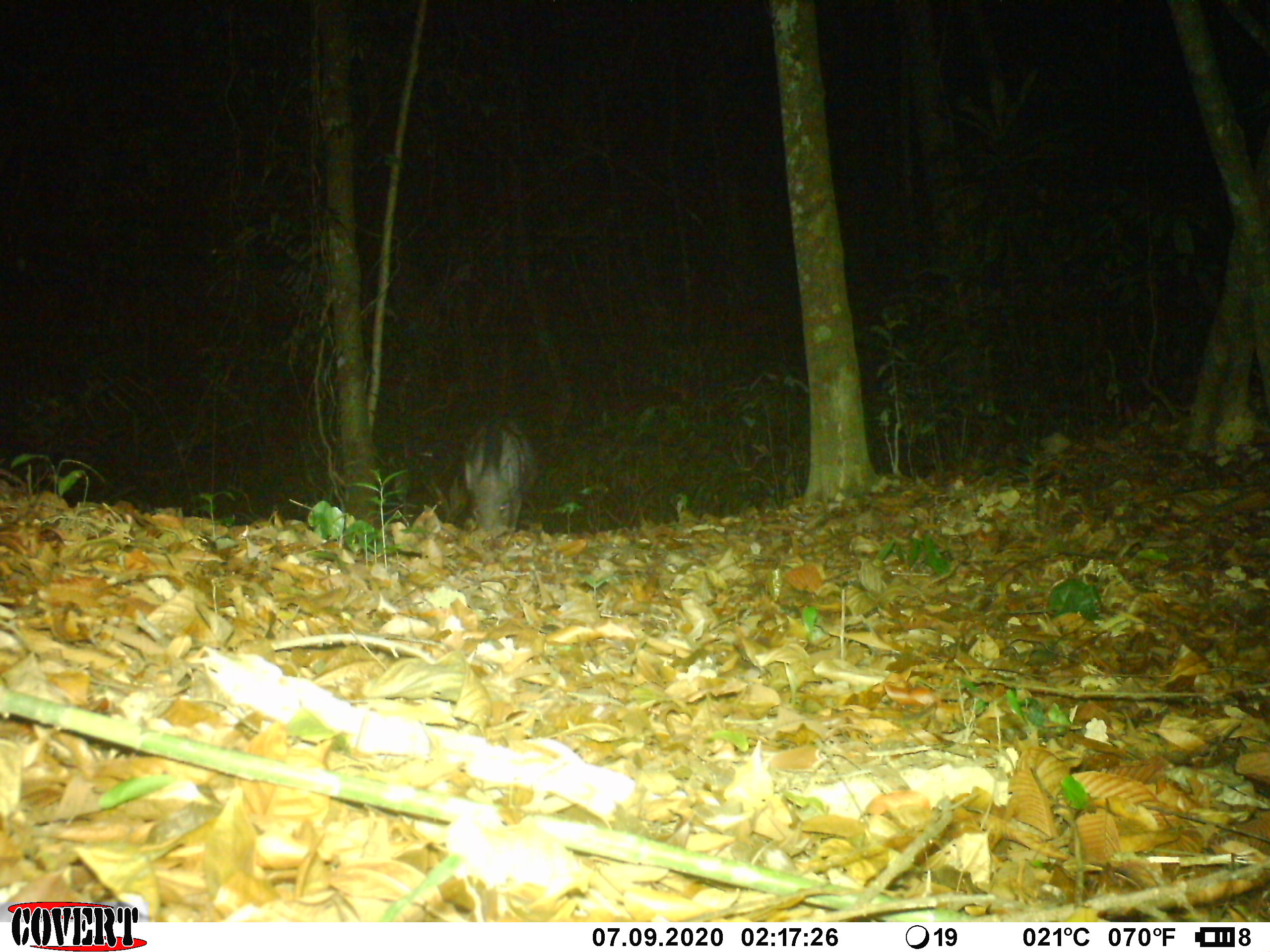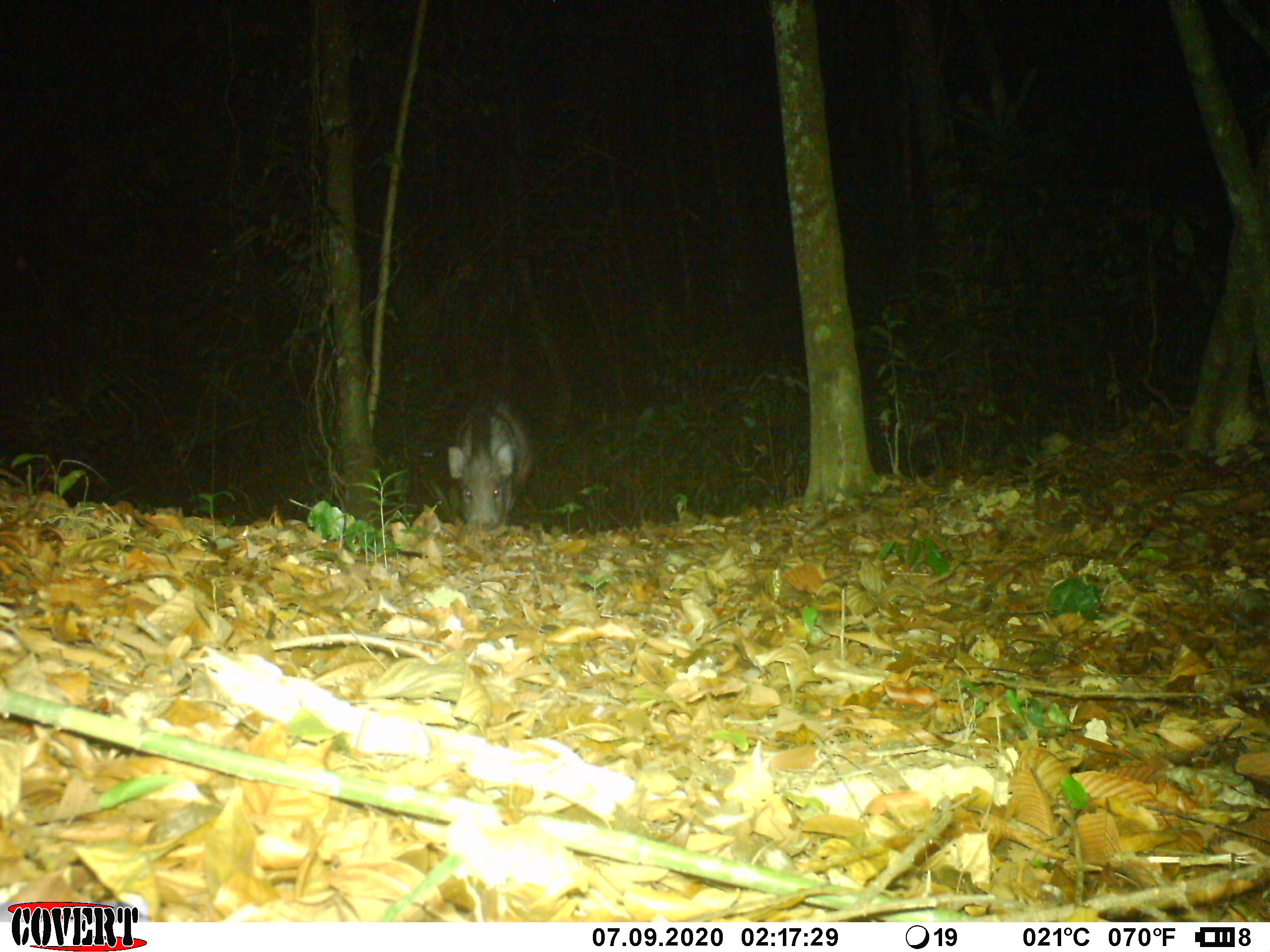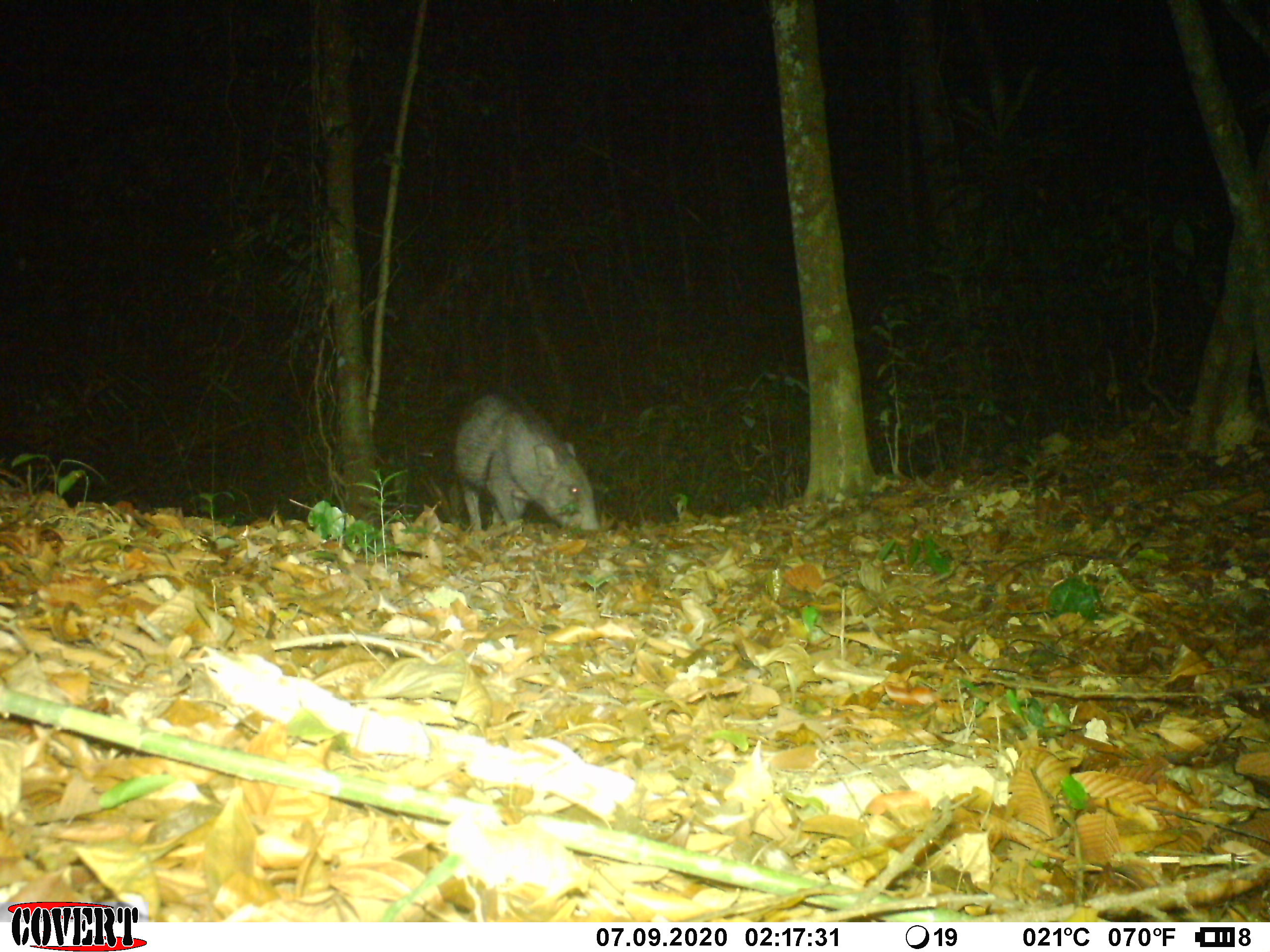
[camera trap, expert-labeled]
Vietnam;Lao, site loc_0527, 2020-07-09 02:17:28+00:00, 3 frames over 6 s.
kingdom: Animalia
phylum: Chordata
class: Mammalia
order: Artiodactyla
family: Suidae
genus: Sus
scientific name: Sus scrofa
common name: eurasian wild pig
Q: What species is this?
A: Eurasian wild pig (Sus scrofa).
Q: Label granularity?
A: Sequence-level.